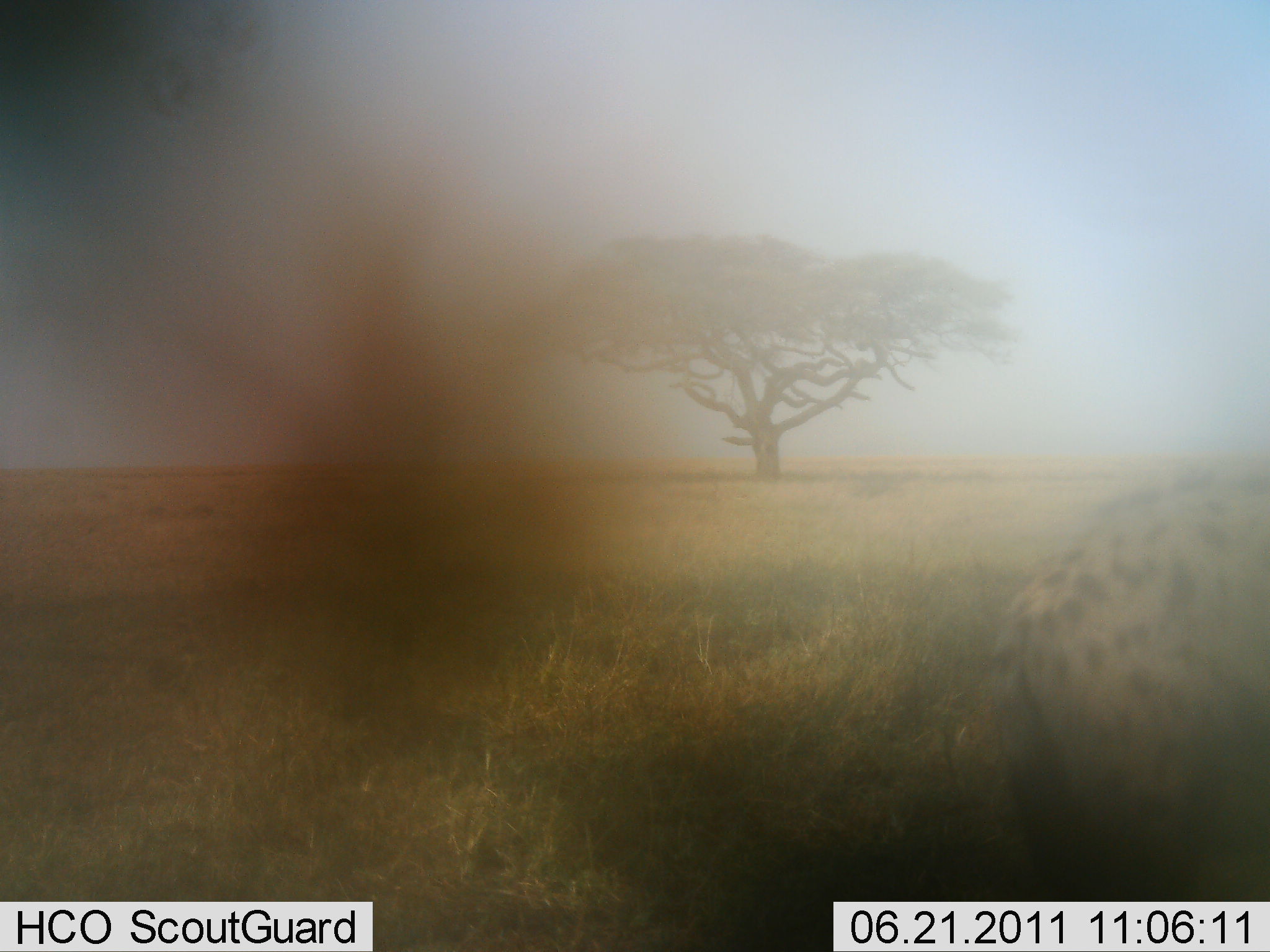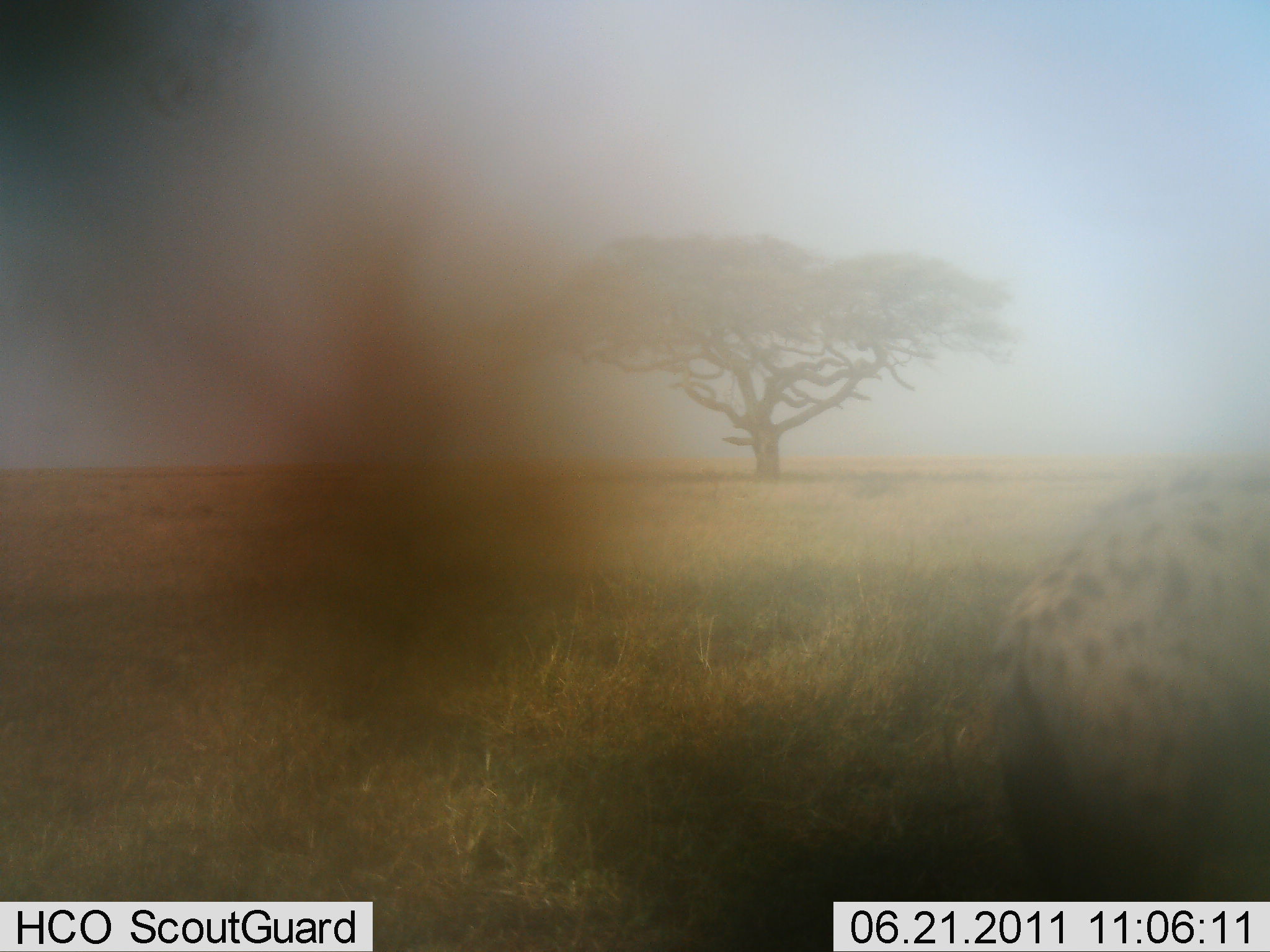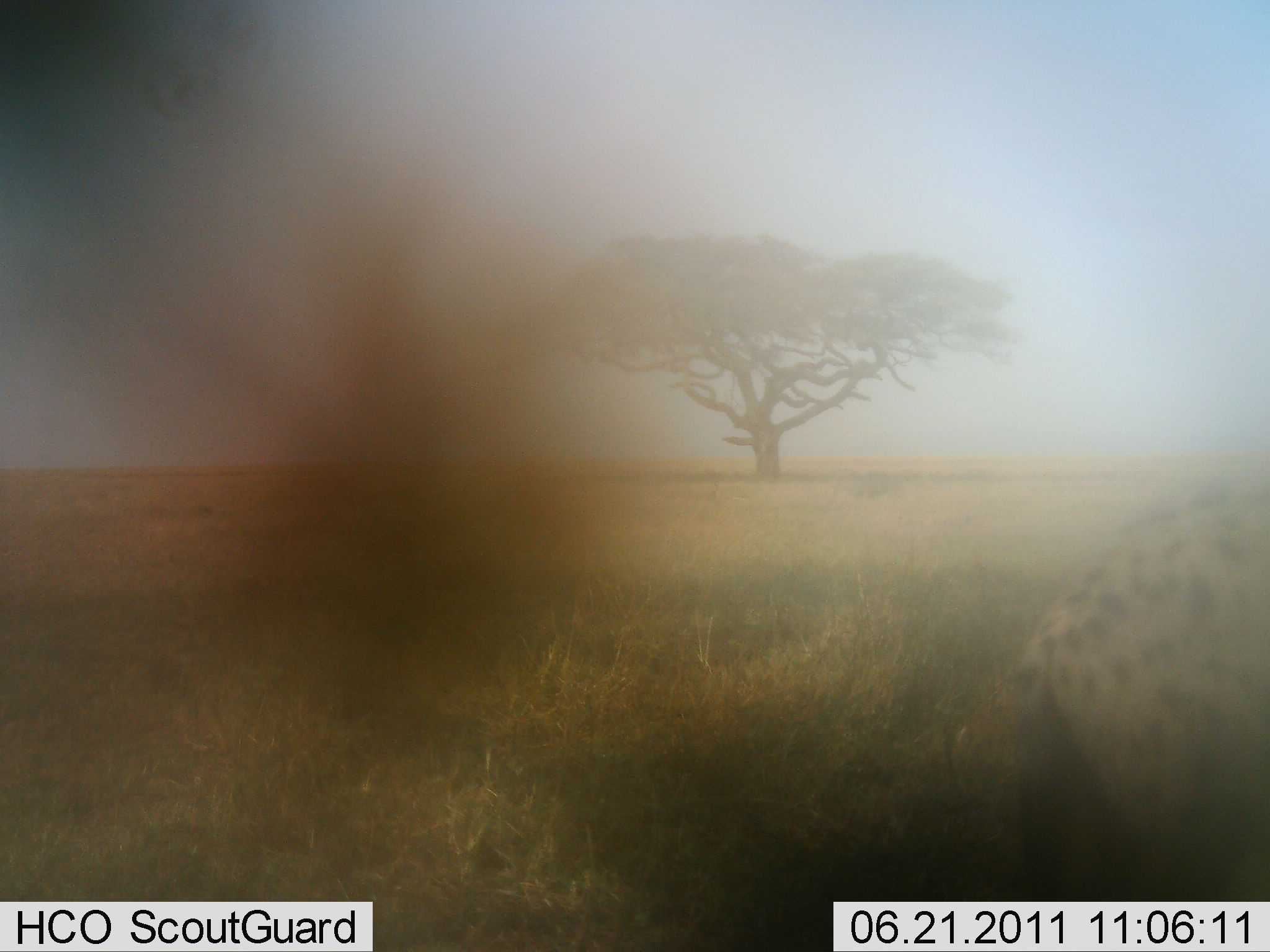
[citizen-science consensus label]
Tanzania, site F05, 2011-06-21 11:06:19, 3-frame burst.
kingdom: Animalia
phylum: Chordata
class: Mammalia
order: Carnivora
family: Hyaenidae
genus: Crocuta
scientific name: Crocuta crocuta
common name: spotted hyena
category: hyenaspotted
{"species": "hyenaspotted (spotted hyena) (Crocuta crocuta)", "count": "1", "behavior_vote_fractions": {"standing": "80%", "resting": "0%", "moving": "20%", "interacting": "0%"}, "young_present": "0%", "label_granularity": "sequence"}